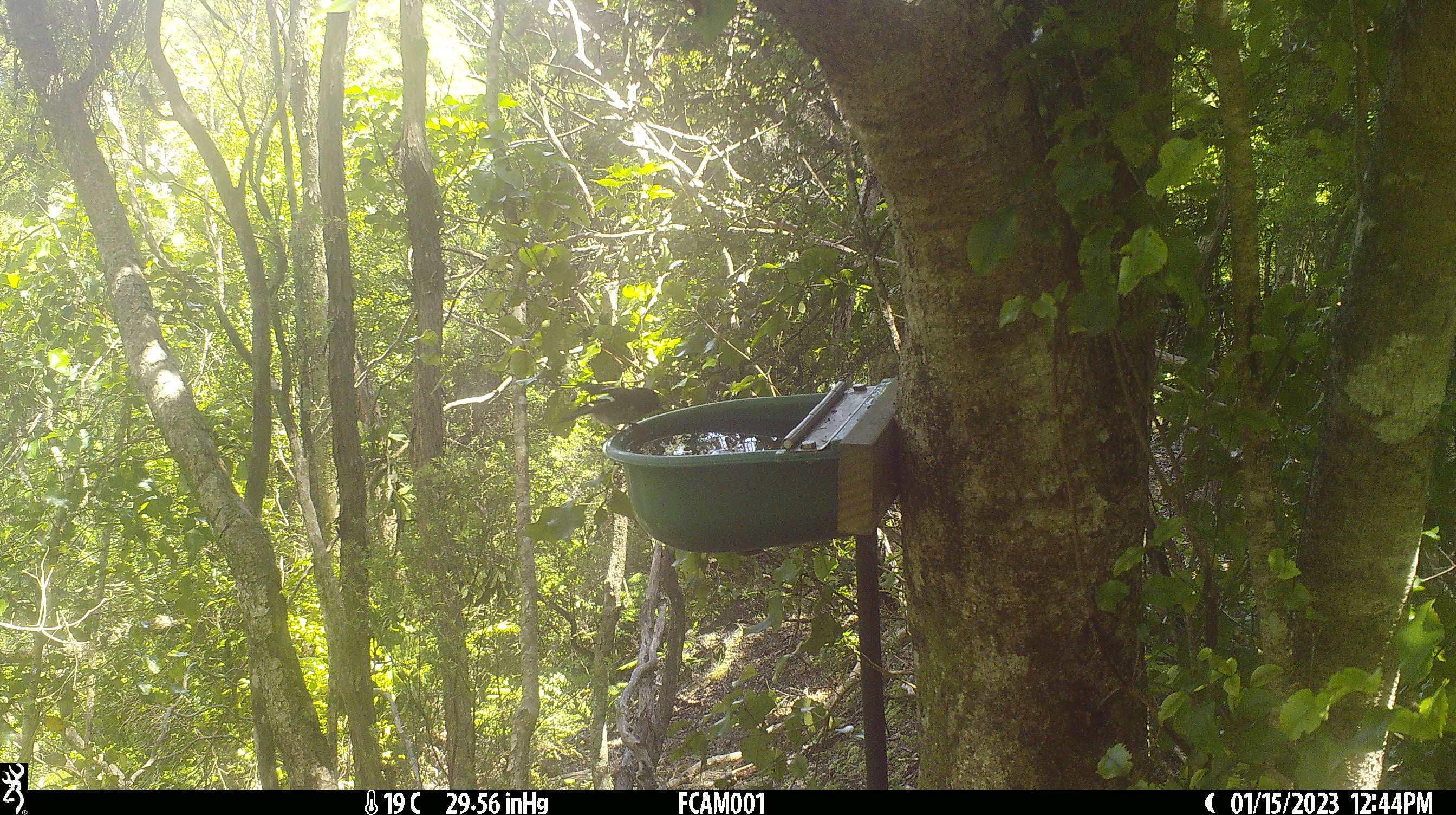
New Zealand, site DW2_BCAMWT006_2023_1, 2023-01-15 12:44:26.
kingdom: Animalia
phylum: Chordata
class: Aves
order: Passeriformes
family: Petroicidae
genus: Petroica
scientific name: Petroica macrocephala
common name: tomtit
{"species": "tomtit (Petroica macrocephala)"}